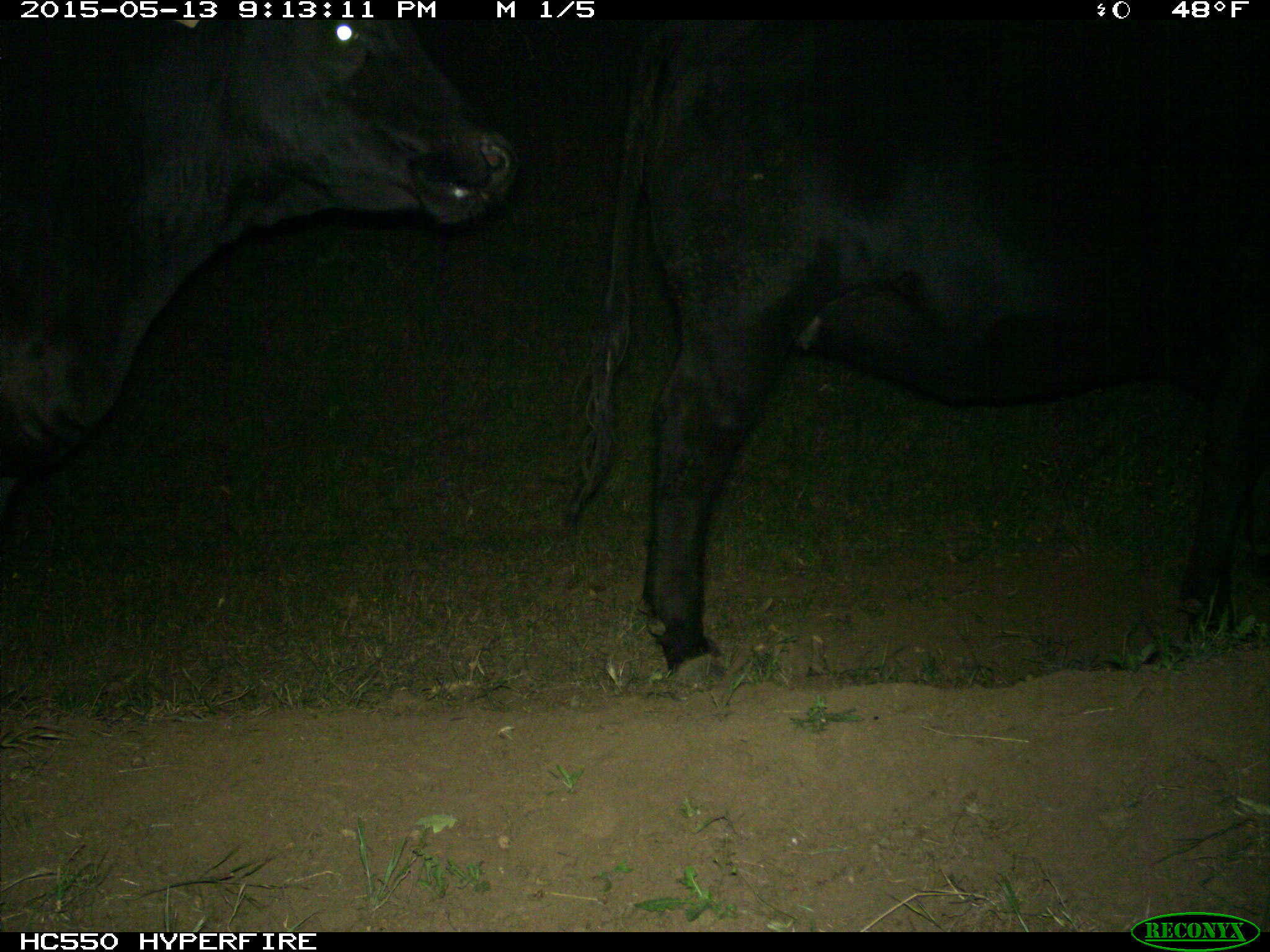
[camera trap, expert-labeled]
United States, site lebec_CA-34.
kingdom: Animalia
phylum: Chordata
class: Mammalia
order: Artiodactyla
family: Bovidae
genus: Bos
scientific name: Bos taurus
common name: domestic cow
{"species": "Bos taurus (domestic cow)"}